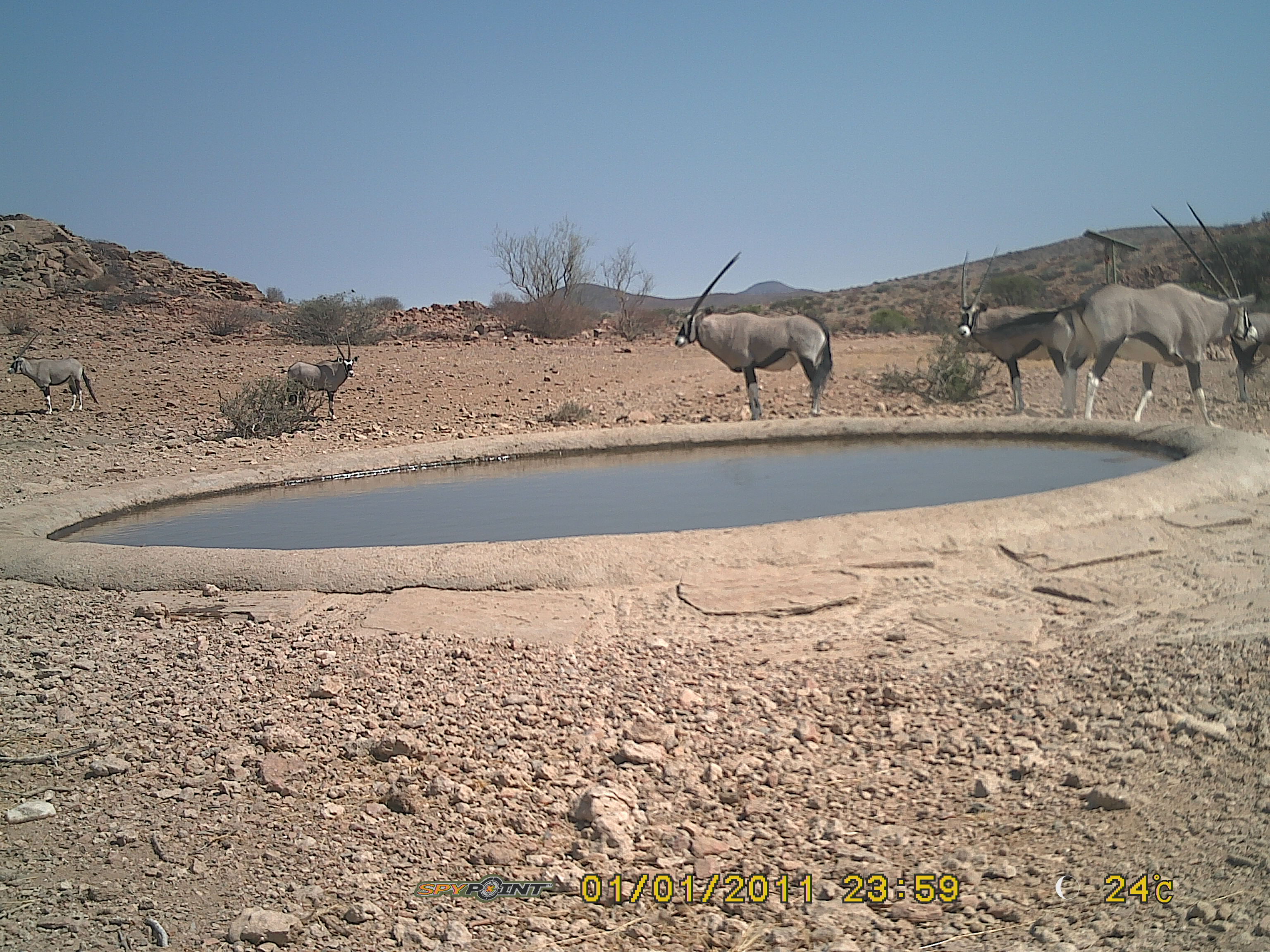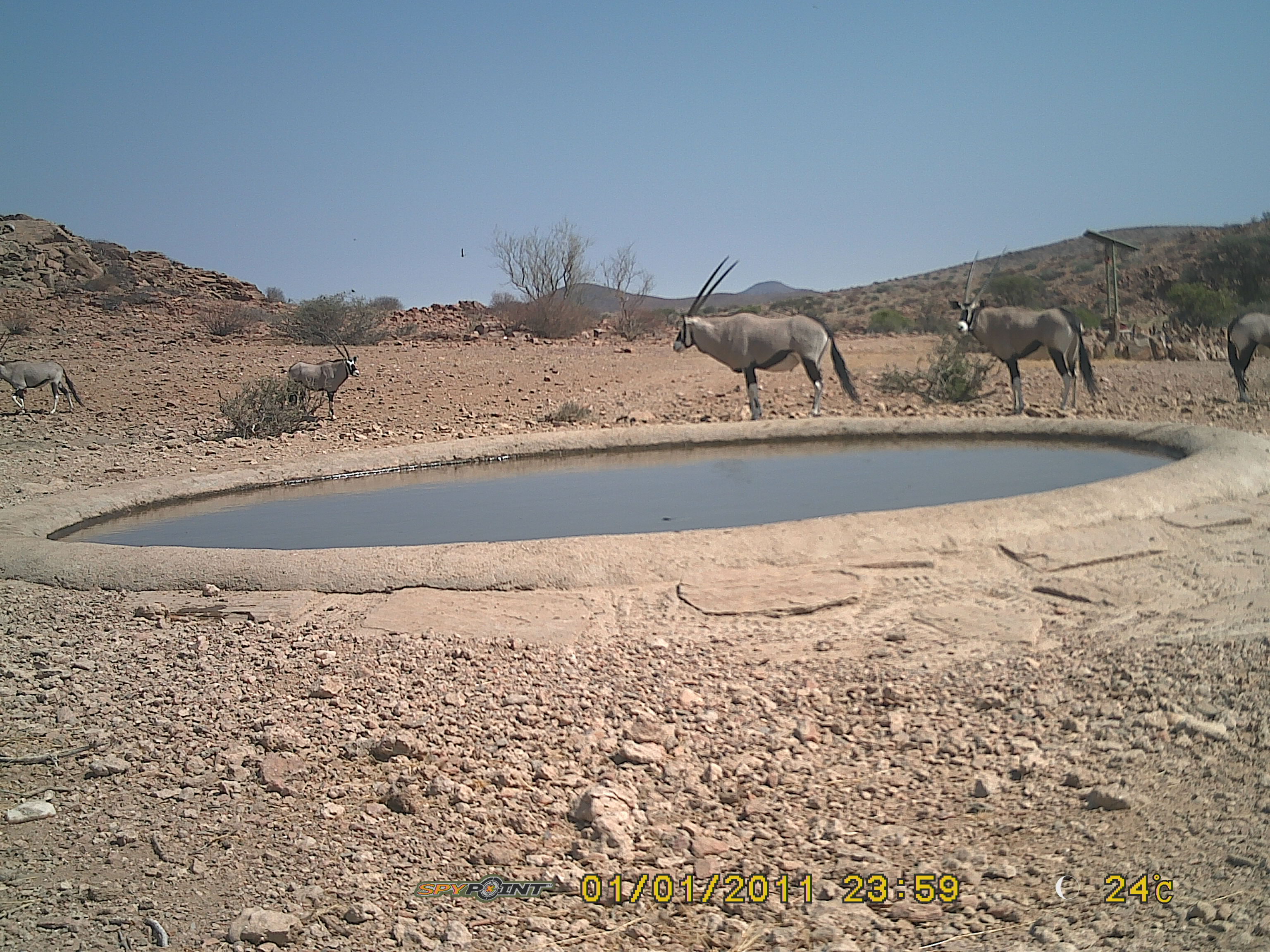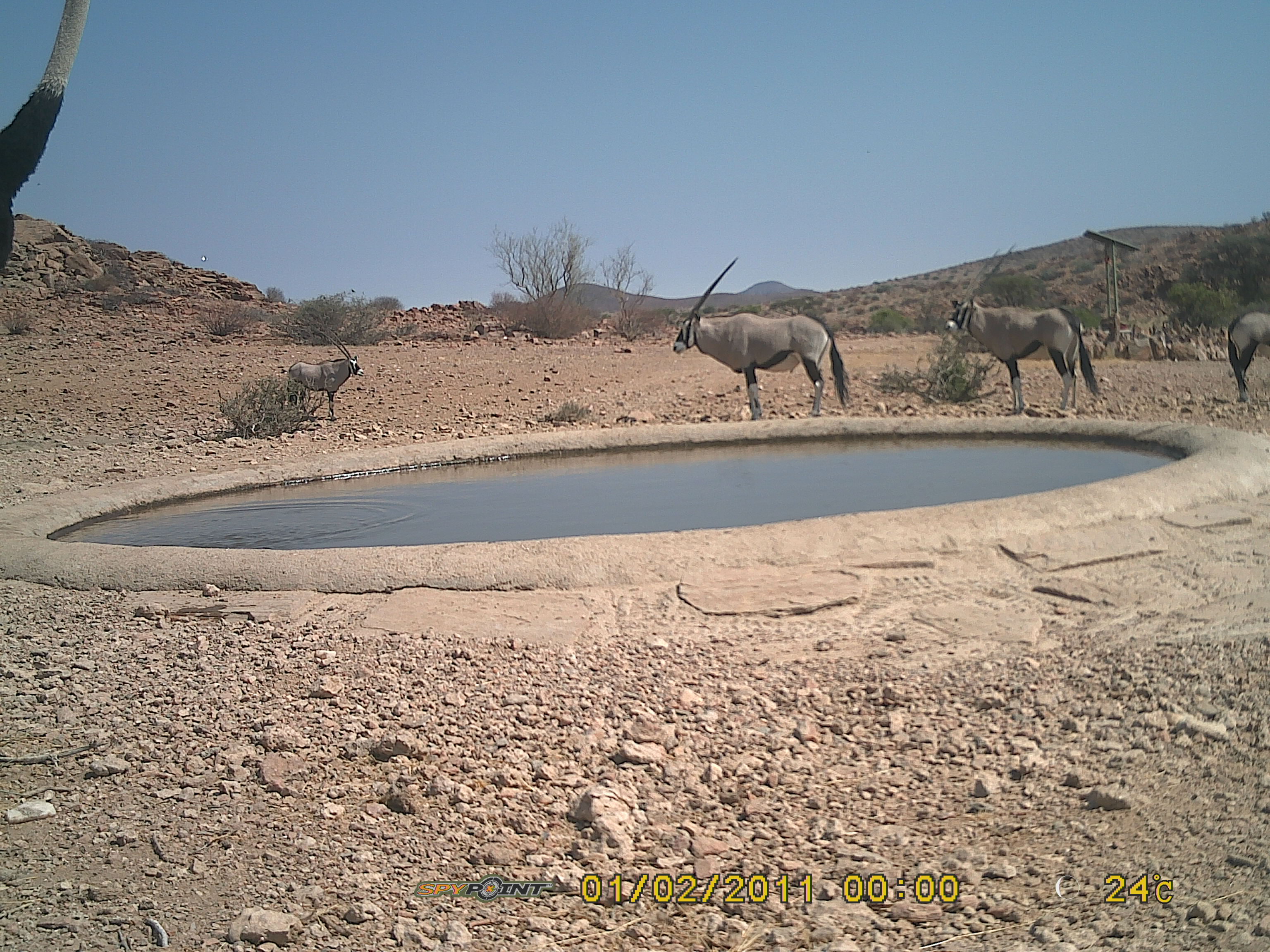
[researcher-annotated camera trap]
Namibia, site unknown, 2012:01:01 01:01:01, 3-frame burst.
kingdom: Animalia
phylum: Chordata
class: Mammalia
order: Artiodactyla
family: Bovidae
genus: Oryx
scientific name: Oryx gazella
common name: gemsbok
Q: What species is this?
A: Oryx gazella (gemsbok).